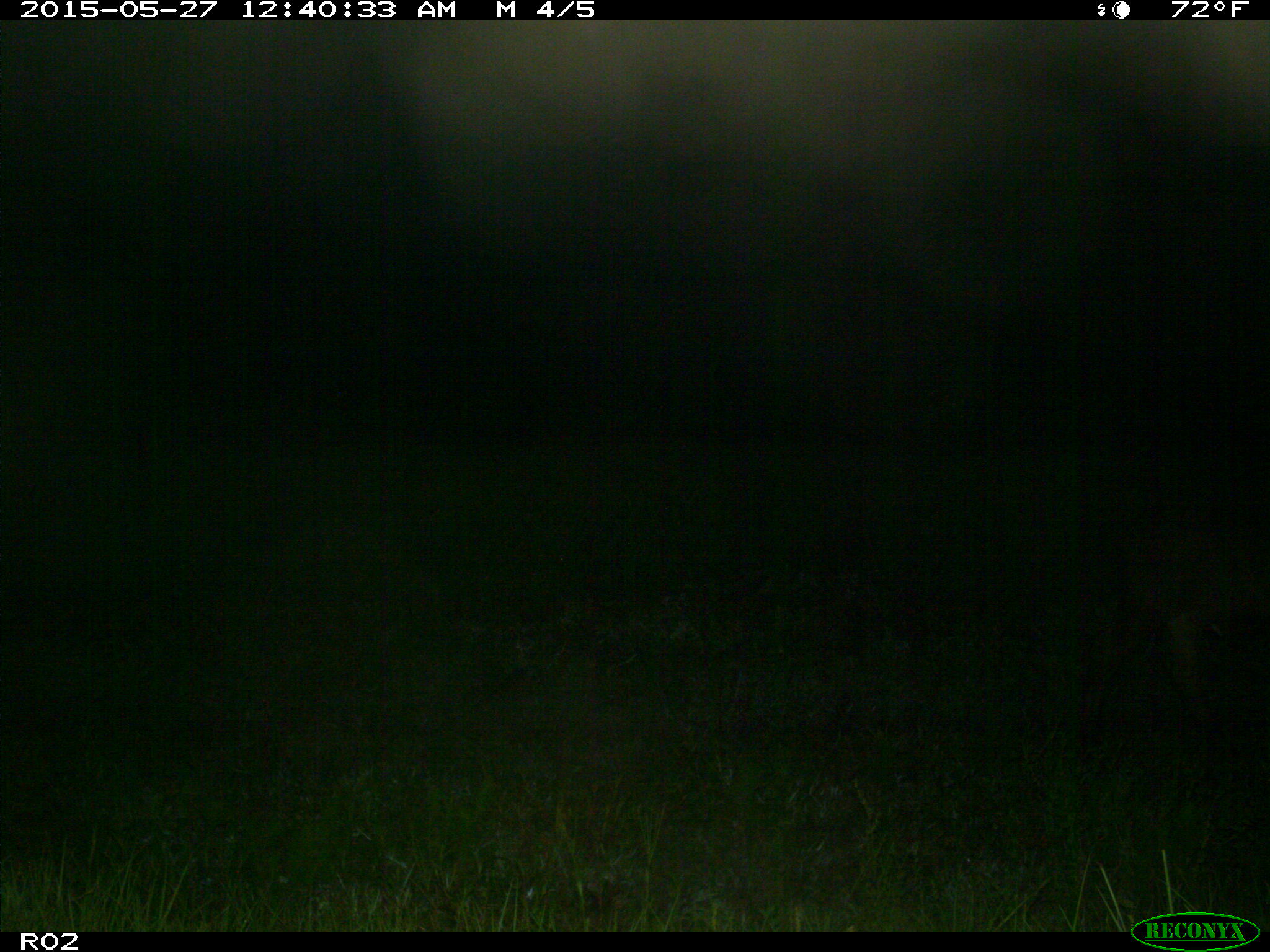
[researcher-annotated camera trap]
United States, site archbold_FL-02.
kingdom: Animalia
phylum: Chordata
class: Mammalia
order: Artiodactyla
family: Bovidae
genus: Bos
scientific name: Bos taurus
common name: domestic cow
Bos taurus (domestic cow).